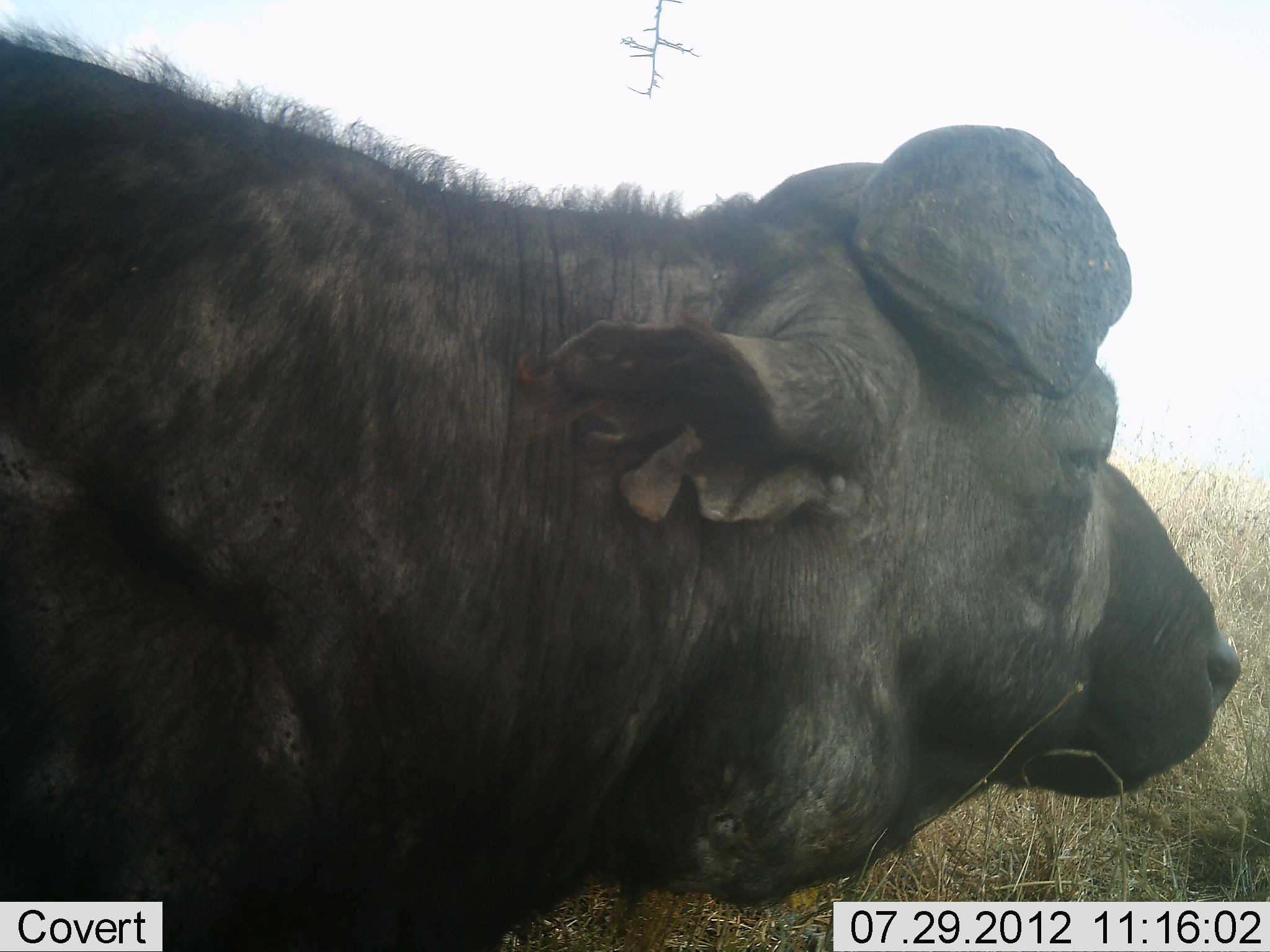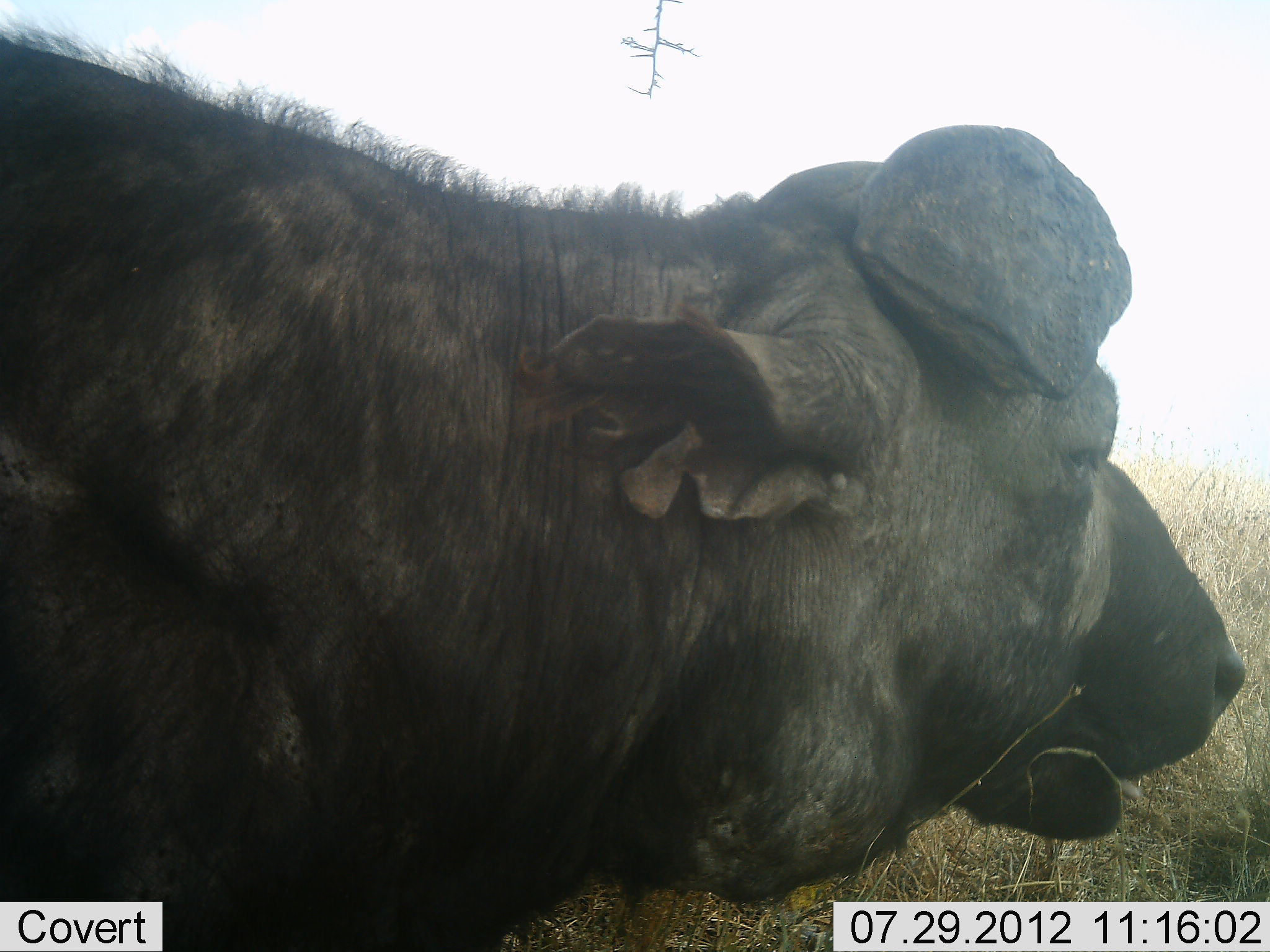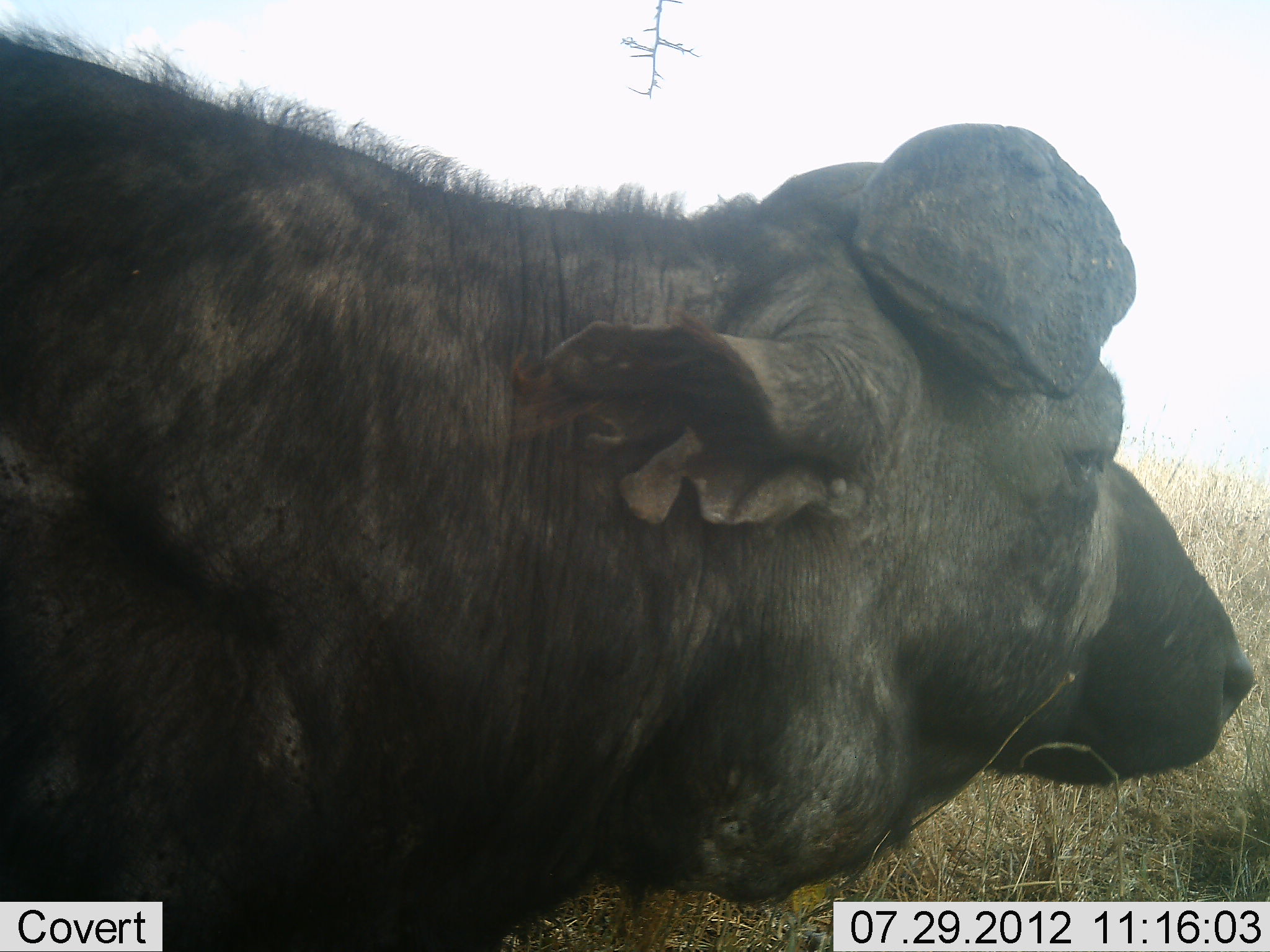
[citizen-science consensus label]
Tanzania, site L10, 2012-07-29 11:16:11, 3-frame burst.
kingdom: Animalia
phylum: Chordata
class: Mammalia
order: Artiodactyla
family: Bovidae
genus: Syncerus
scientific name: Syncerus caffer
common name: cape buffalo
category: buffalo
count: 1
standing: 40%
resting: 20%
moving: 0%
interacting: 0%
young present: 0%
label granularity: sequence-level